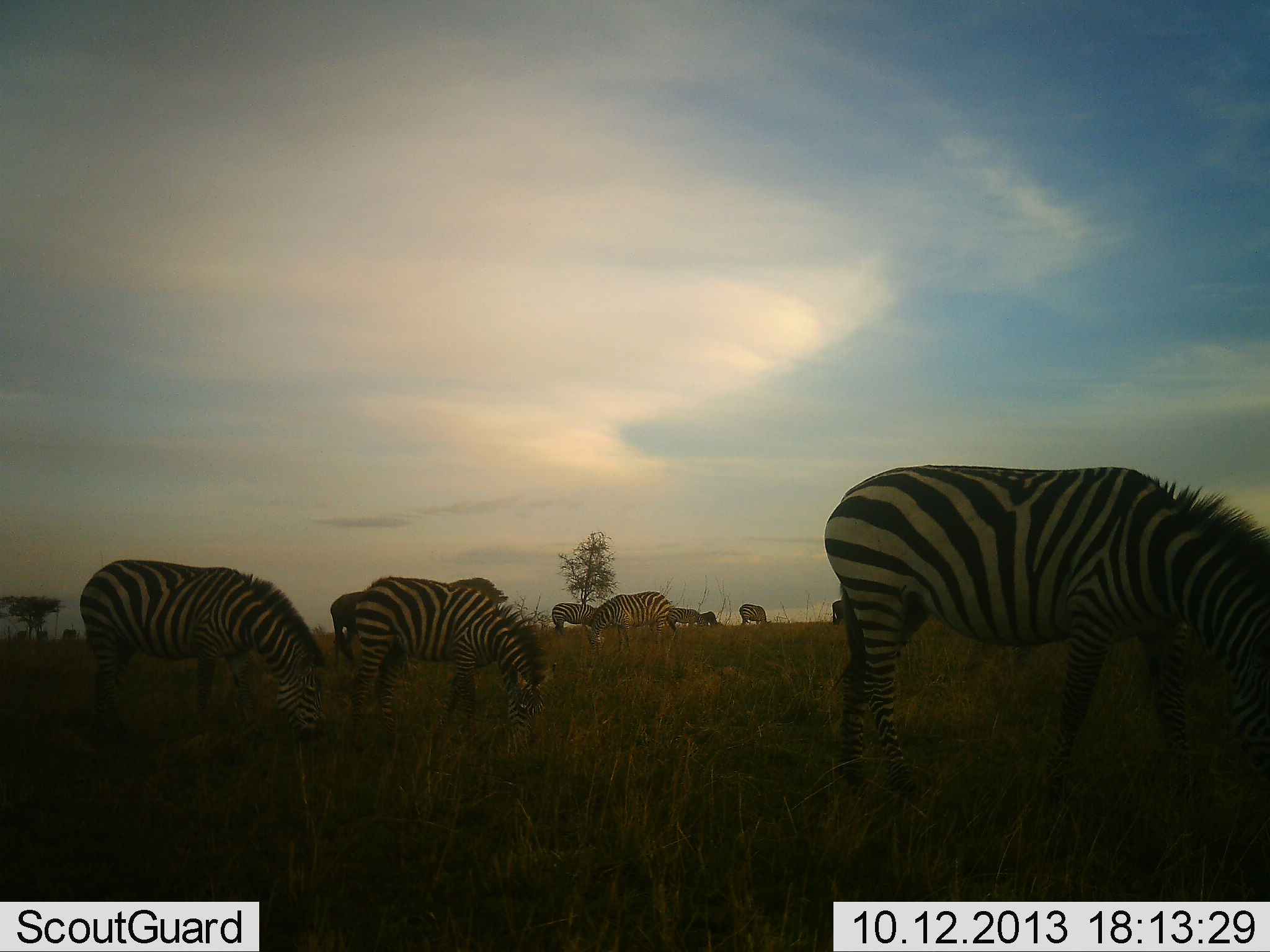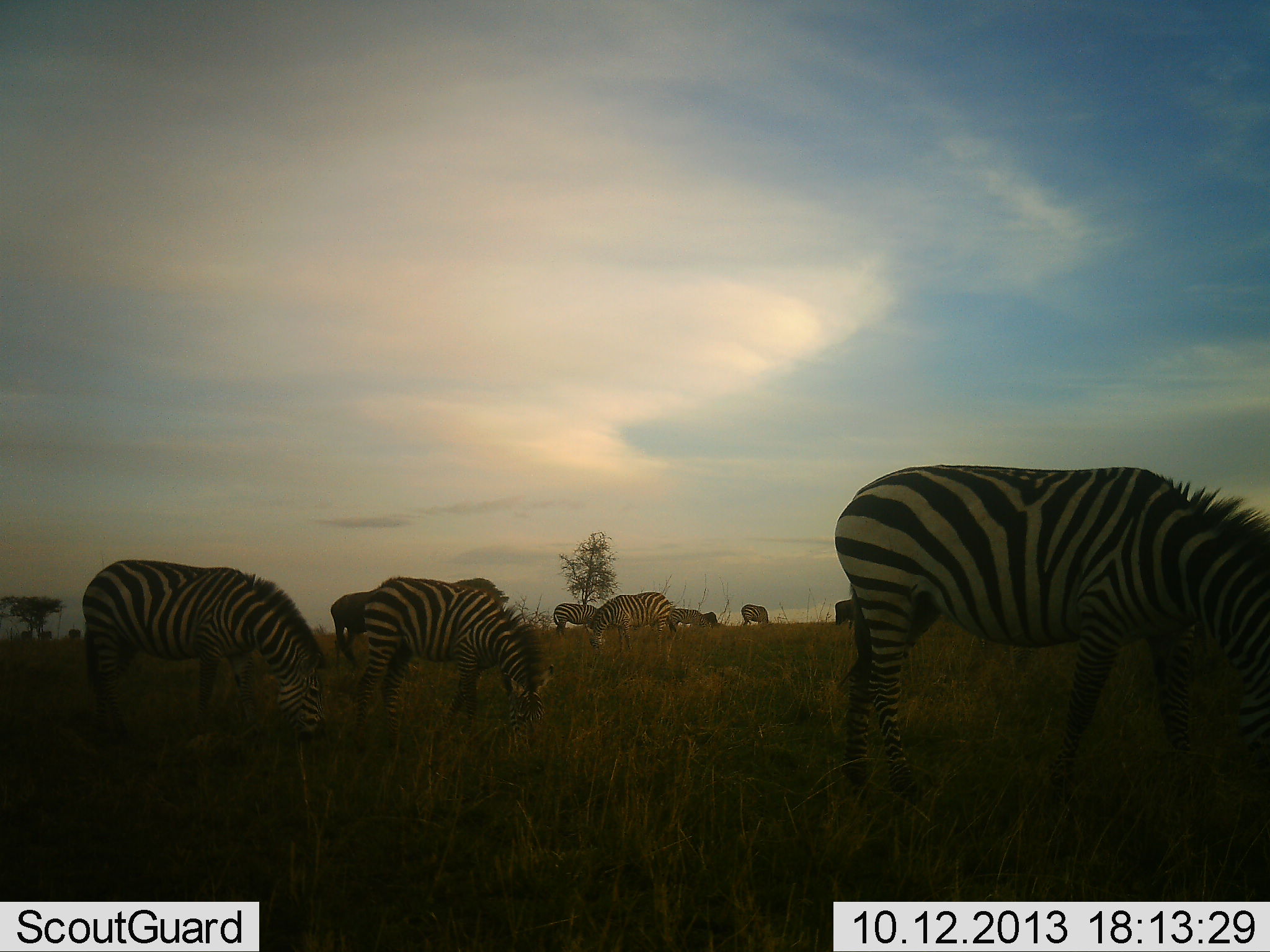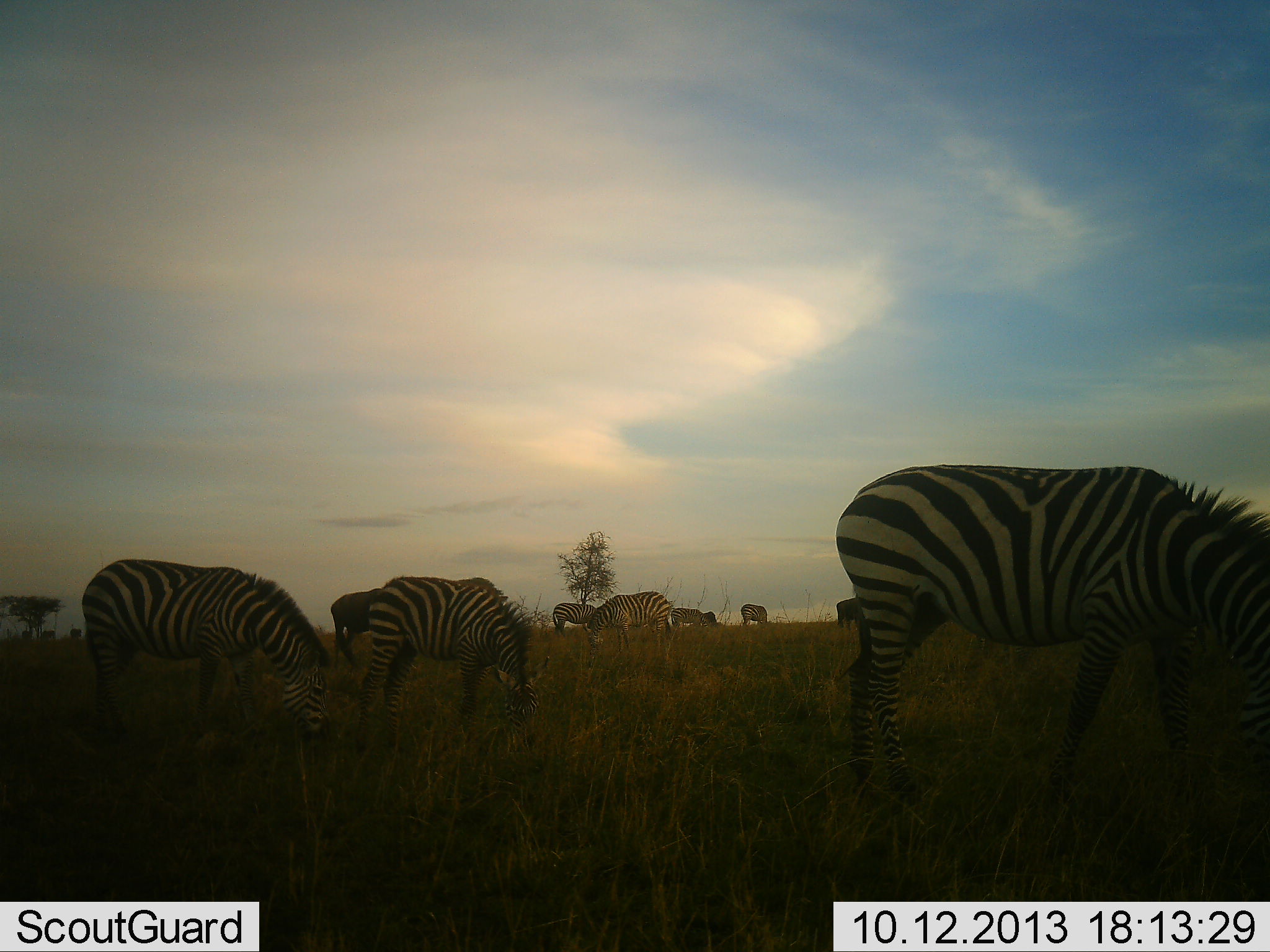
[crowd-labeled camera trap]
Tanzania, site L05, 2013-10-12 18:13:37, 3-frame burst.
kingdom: Animalia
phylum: Chordata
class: Mammalia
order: Perissodactyla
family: Equidae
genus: Equus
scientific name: Equus quagga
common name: plains zebra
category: zebra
Zebra (plains zebra) (Equus quagga), count 9. Behavior (volunteer vote fractions): standing 22%, resting 0%, moving 11%, interacting 11%. Young present (vote fraction): 0%. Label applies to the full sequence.